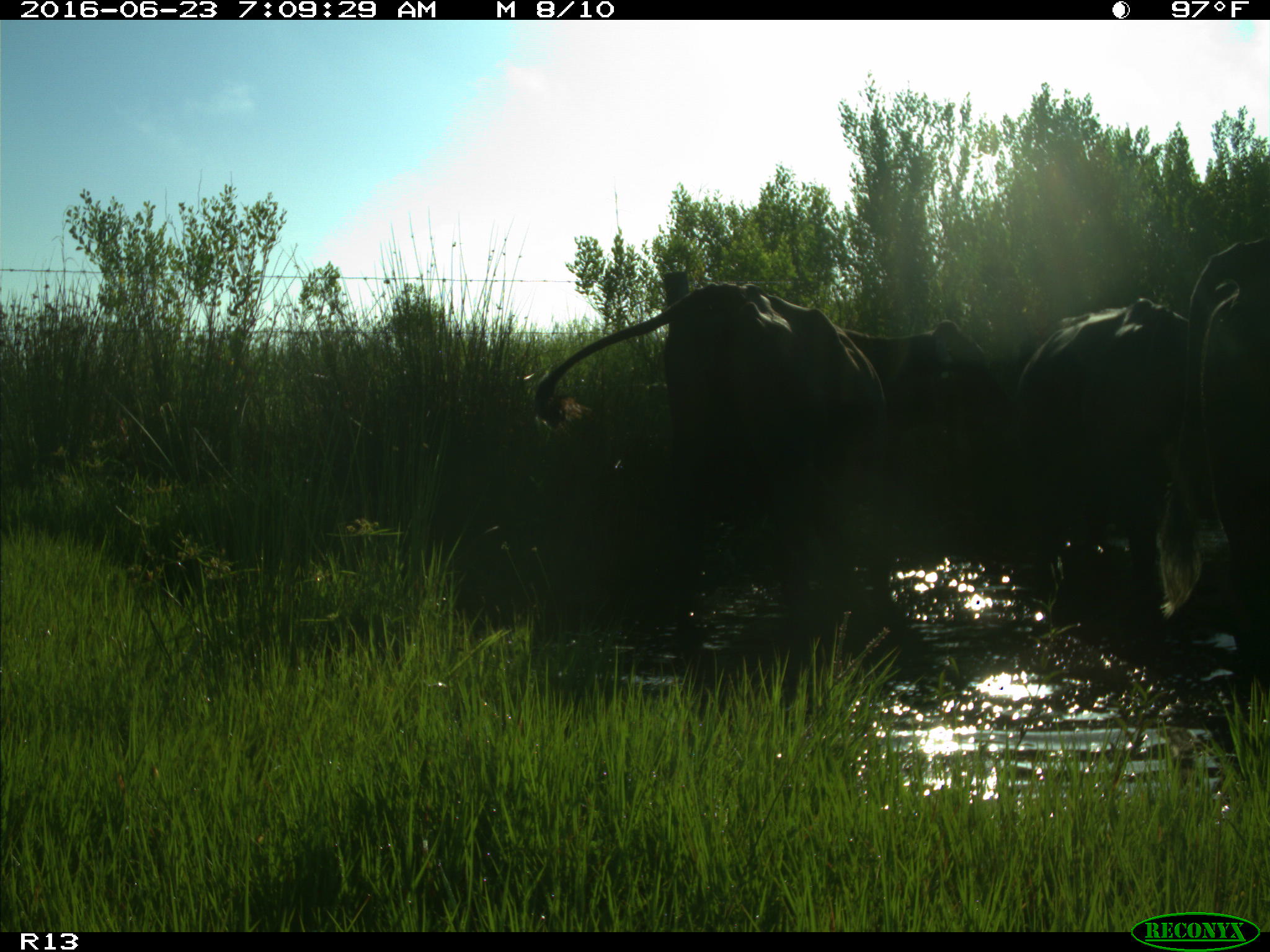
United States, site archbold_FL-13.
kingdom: Animalia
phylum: Chordata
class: Mammalia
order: Artiodactyla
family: Bovidae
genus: Bos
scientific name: Bos taurus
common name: domestic cow